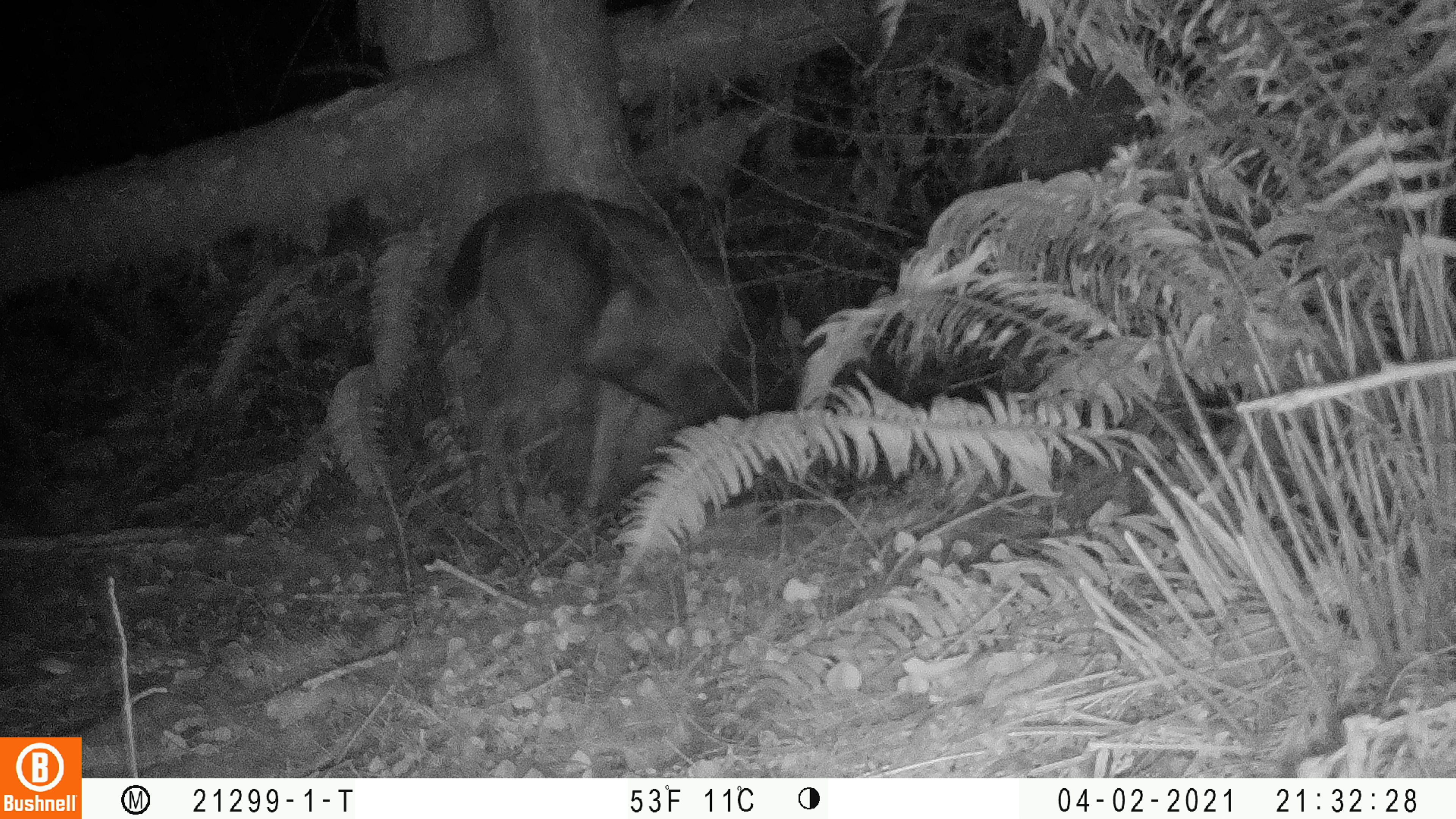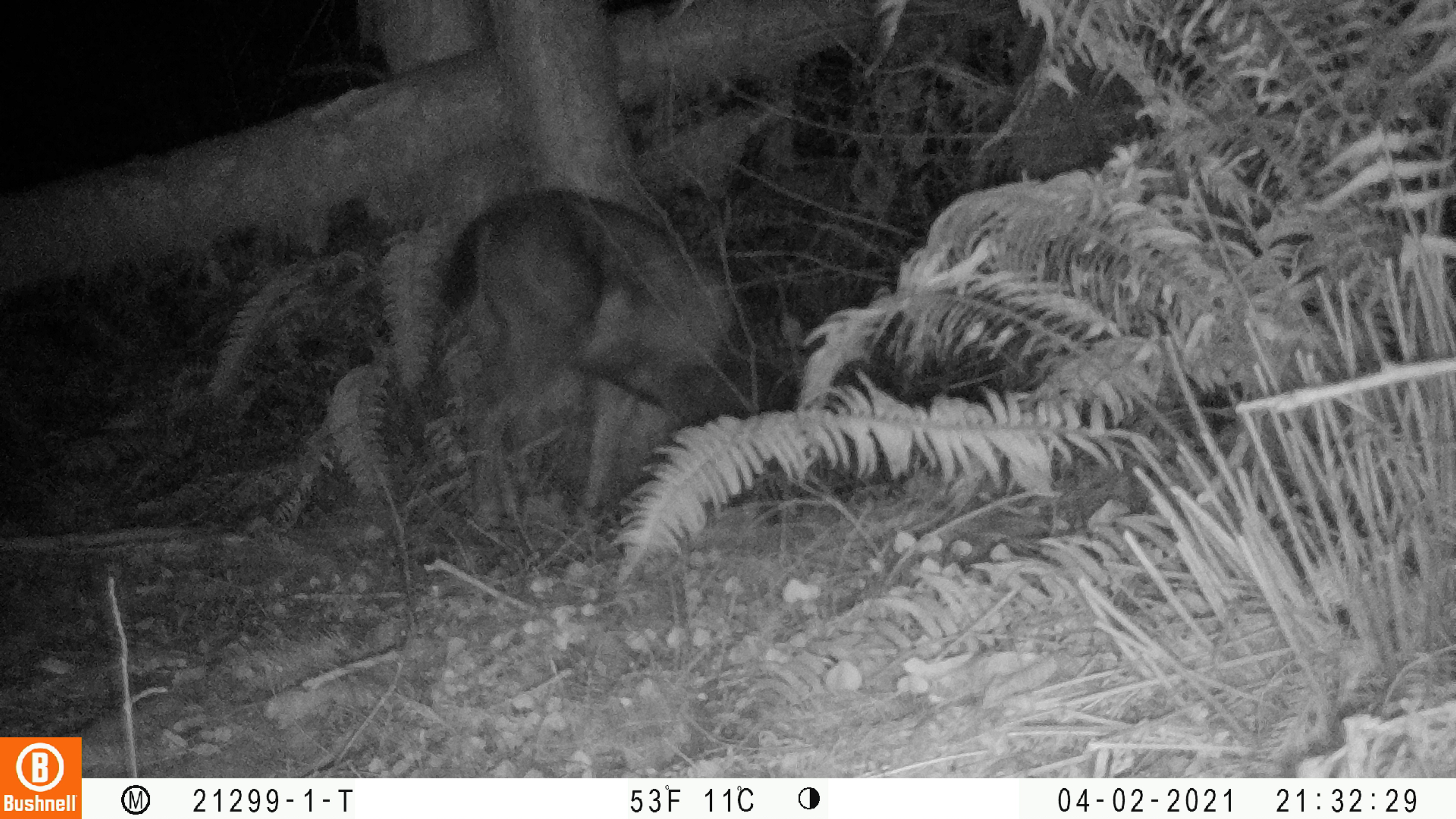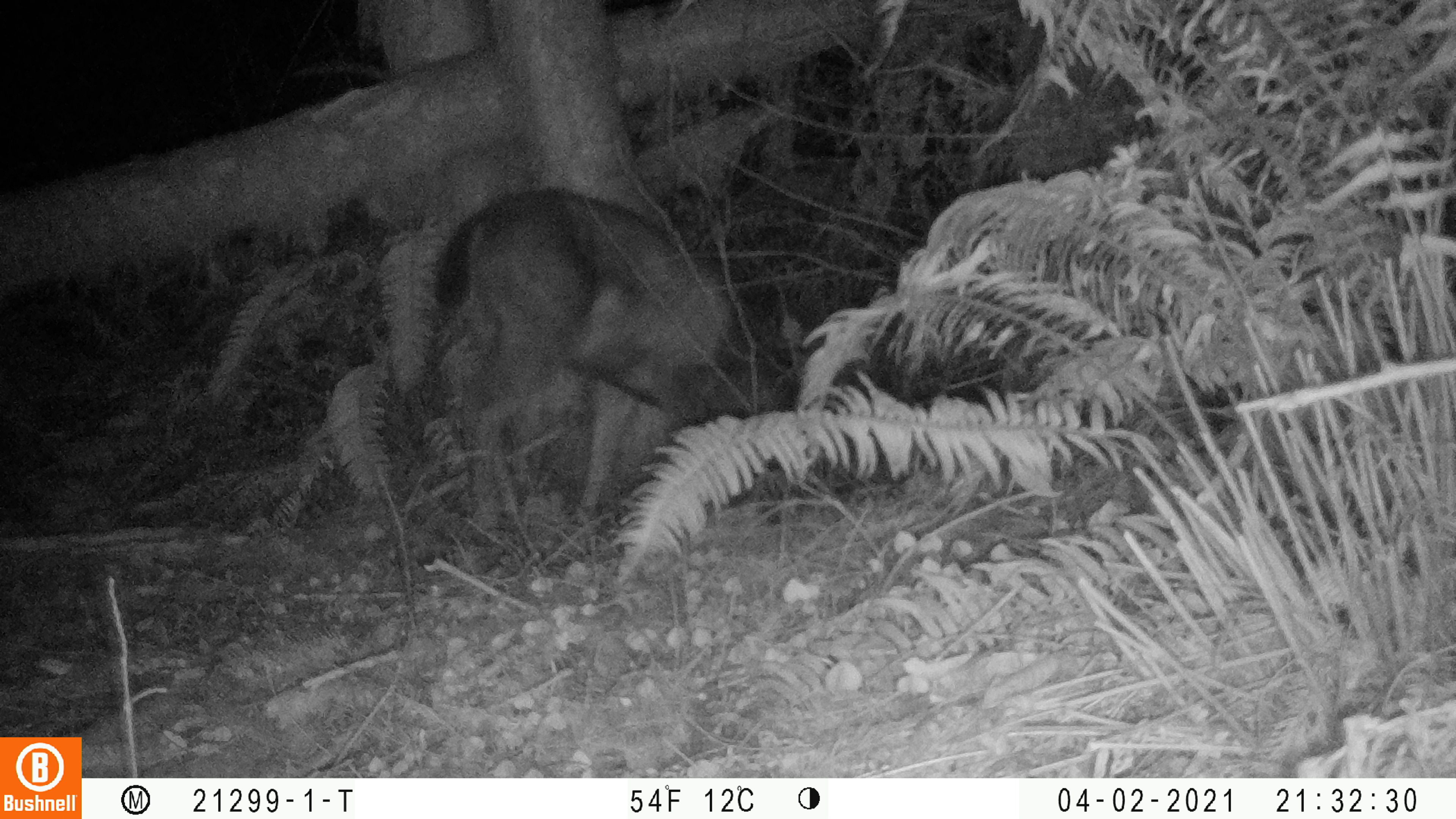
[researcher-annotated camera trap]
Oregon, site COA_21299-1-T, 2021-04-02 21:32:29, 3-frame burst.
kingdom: Animalia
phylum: Chordata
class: Mammalia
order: Artiodactyla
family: Cervidae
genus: Odocoileus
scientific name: Odocoileus hemionus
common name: black-tailed deer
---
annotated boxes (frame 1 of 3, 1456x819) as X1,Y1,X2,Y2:
black-tailed deer: 455,182,852,526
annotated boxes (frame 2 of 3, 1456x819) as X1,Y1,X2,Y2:
black-tailed deer: 435,180,828,525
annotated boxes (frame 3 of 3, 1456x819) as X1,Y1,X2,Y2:
black-tailed deer: 427,179,797,520